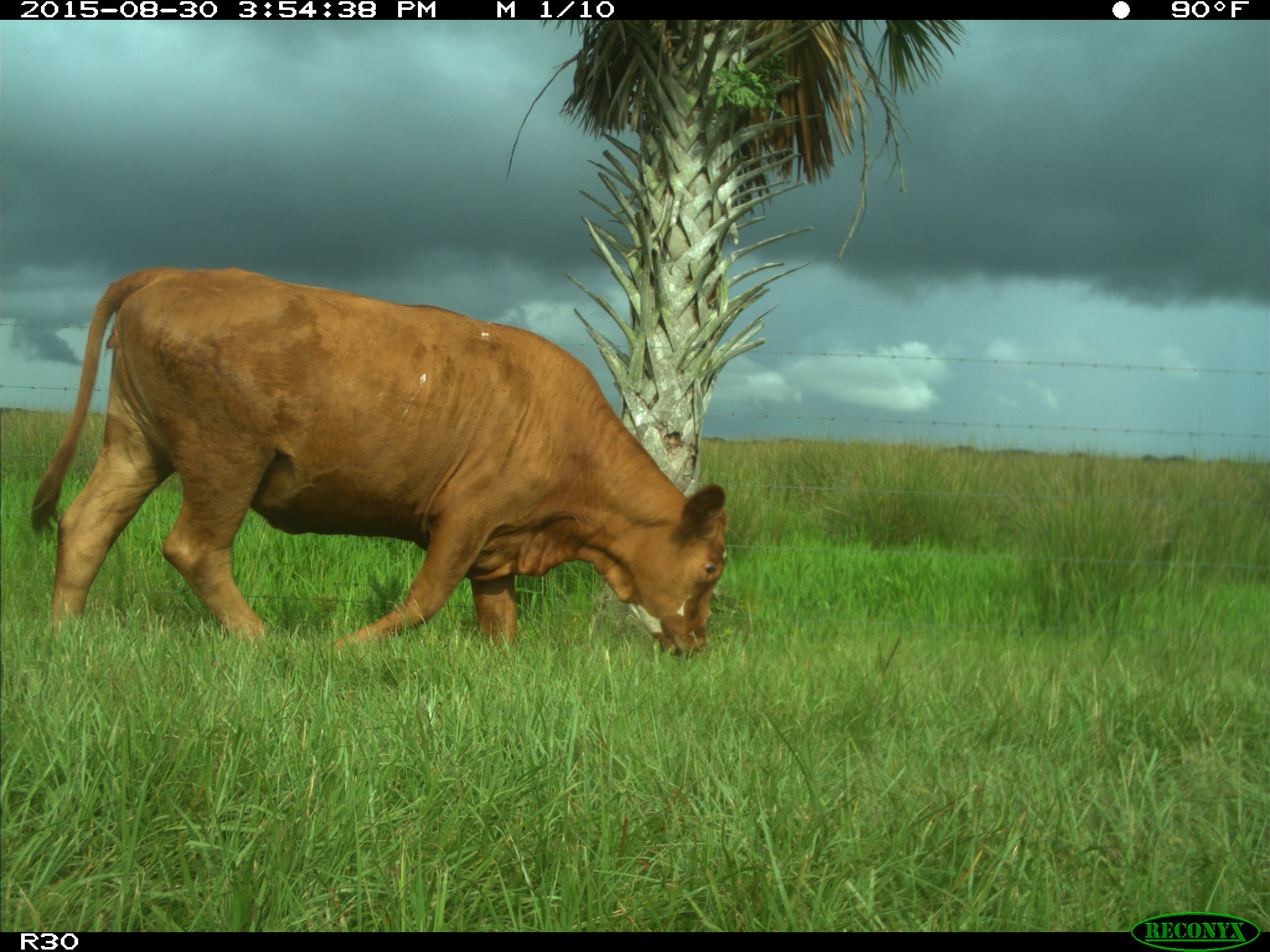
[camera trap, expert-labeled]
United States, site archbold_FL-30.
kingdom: Animalia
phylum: Chordata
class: Mammalia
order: Artiodactyla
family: Bovidae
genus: Bos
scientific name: Bos taurus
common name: domestic cow